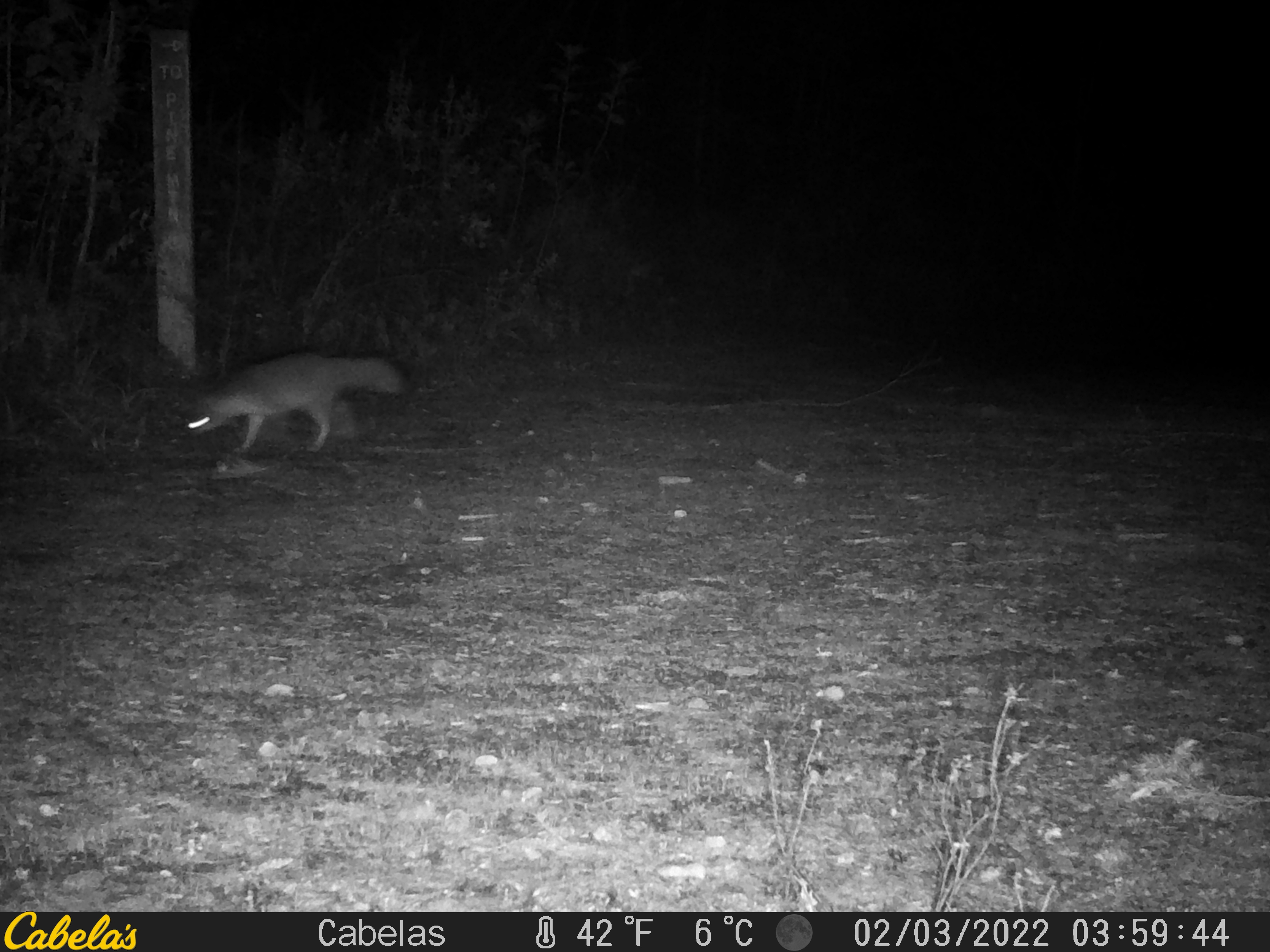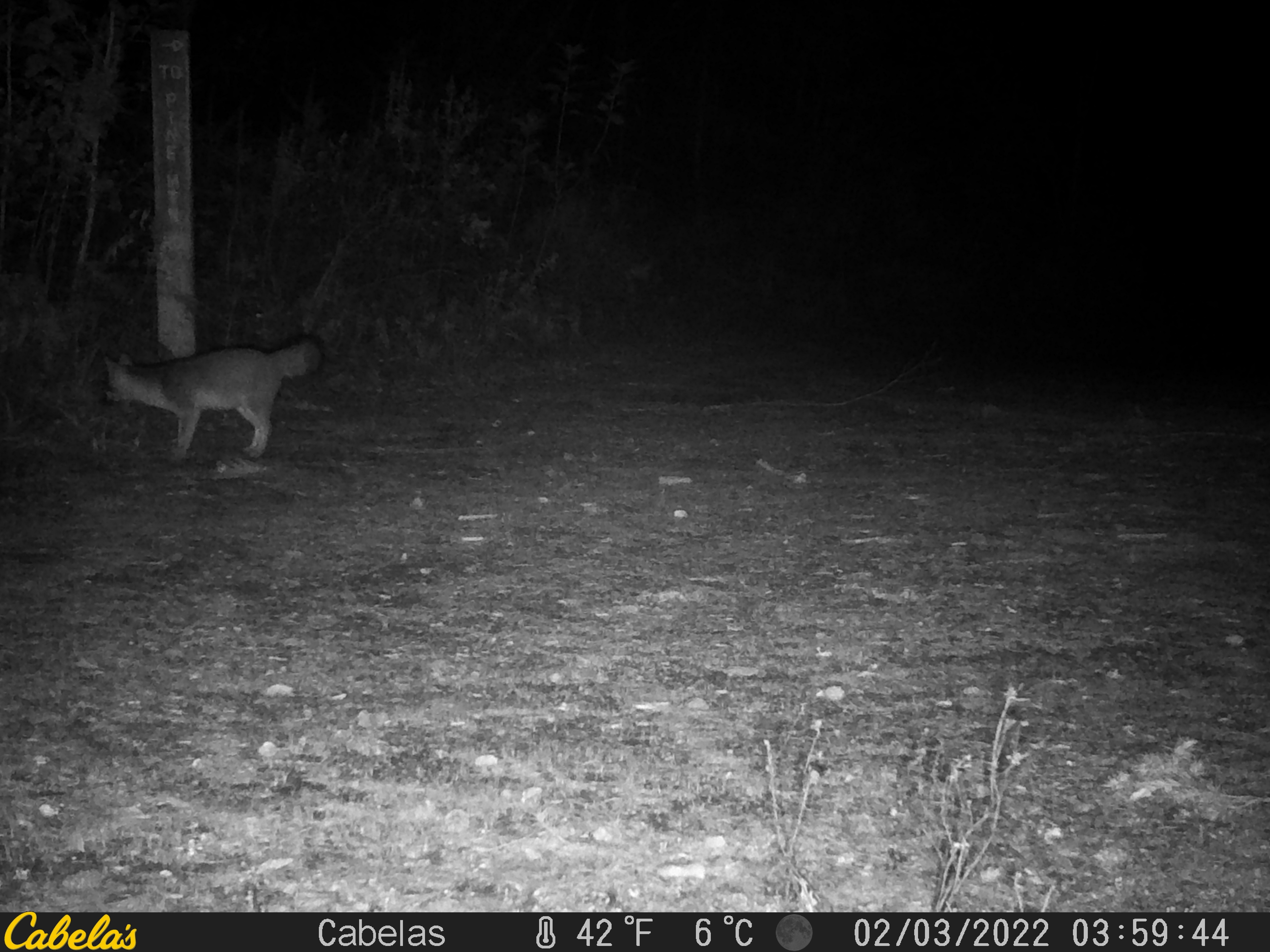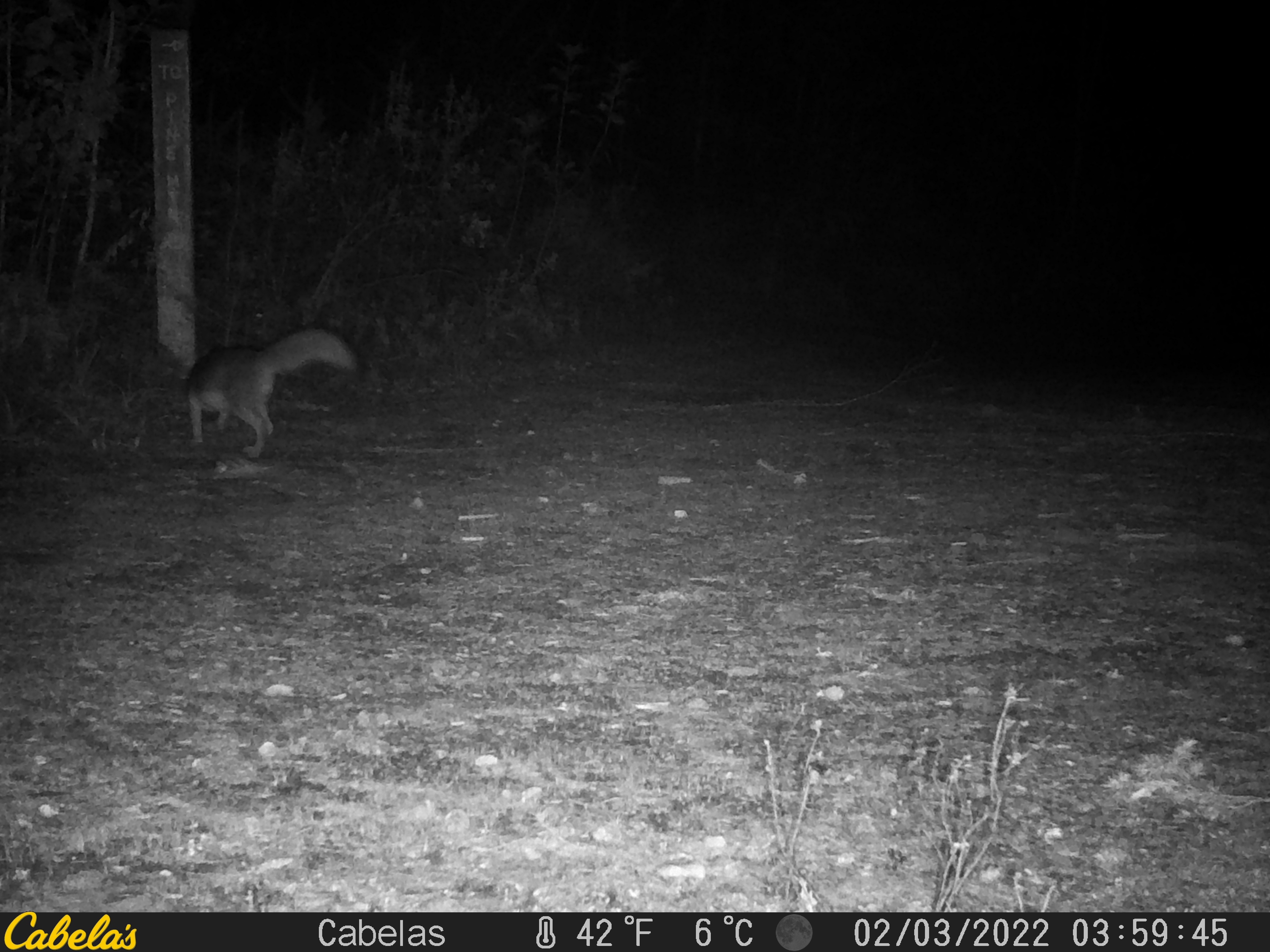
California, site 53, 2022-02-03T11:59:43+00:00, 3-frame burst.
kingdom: Animalia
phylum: Chordata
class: Mammalia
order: Carnivora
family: Canidae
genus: Urocyon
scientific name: Urocyon cinereoargenteus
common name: gray fox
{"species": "gray fox (Urocyon cinereoargenteus)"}